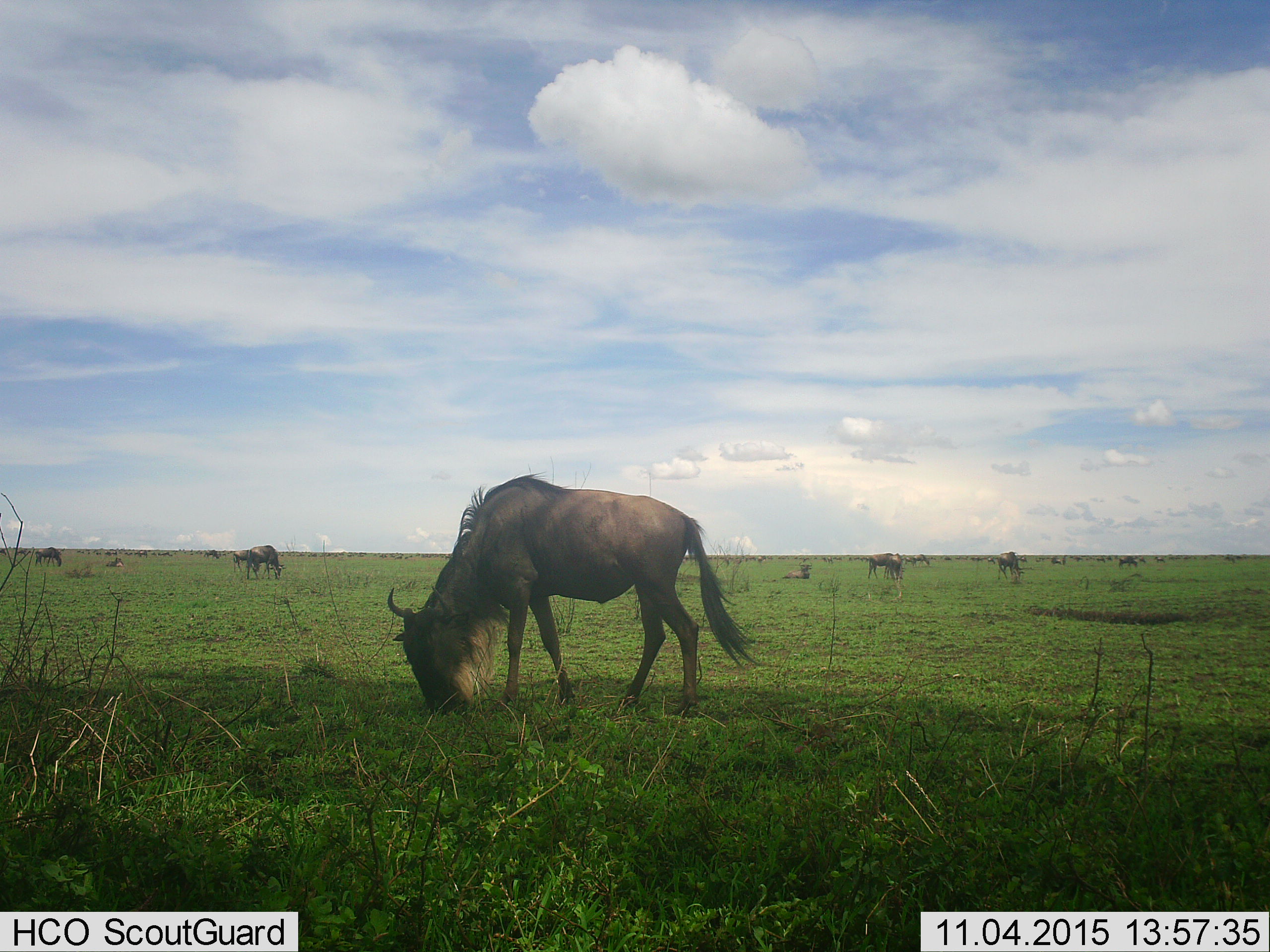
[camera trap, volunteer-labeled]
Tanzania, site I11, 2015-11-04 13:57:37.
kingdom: Animalia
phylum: Chordata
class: Mammalia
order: Artiodactyla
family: Bovidae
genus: Connochaetes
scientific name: Connochaetes taurinus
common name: blue wildebeest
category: wildebeest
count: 11-50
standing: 70%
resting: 50%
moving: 40%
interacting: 0%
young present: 0%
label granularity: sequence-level